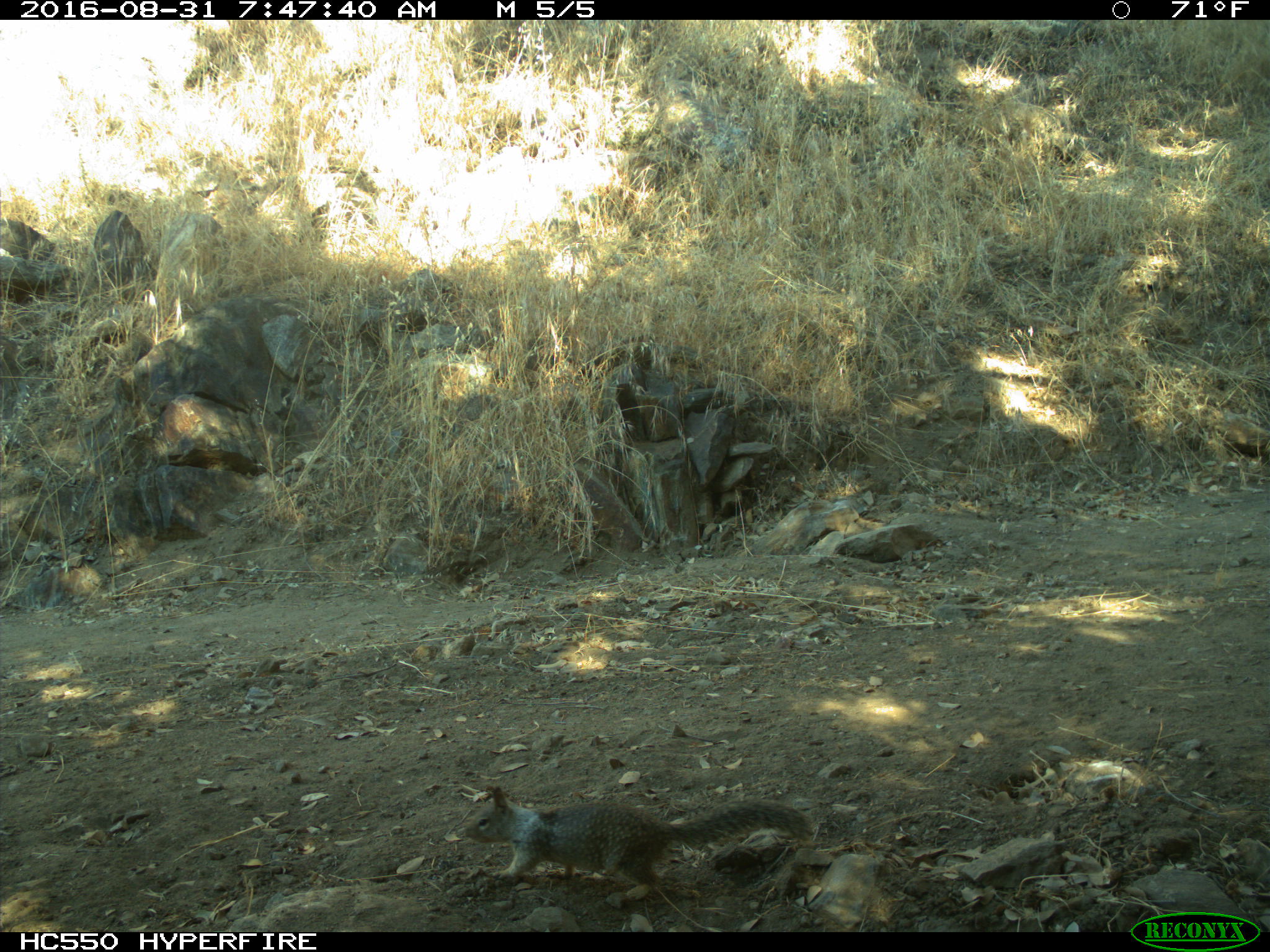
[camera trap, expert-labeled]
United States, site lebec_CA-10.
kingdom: Animalia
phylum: Chordata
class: Mammalia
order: Rodentia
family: Sciuridae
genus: Otospermophilus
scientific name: Otospermophilus beecheyi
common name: california ground squirrel